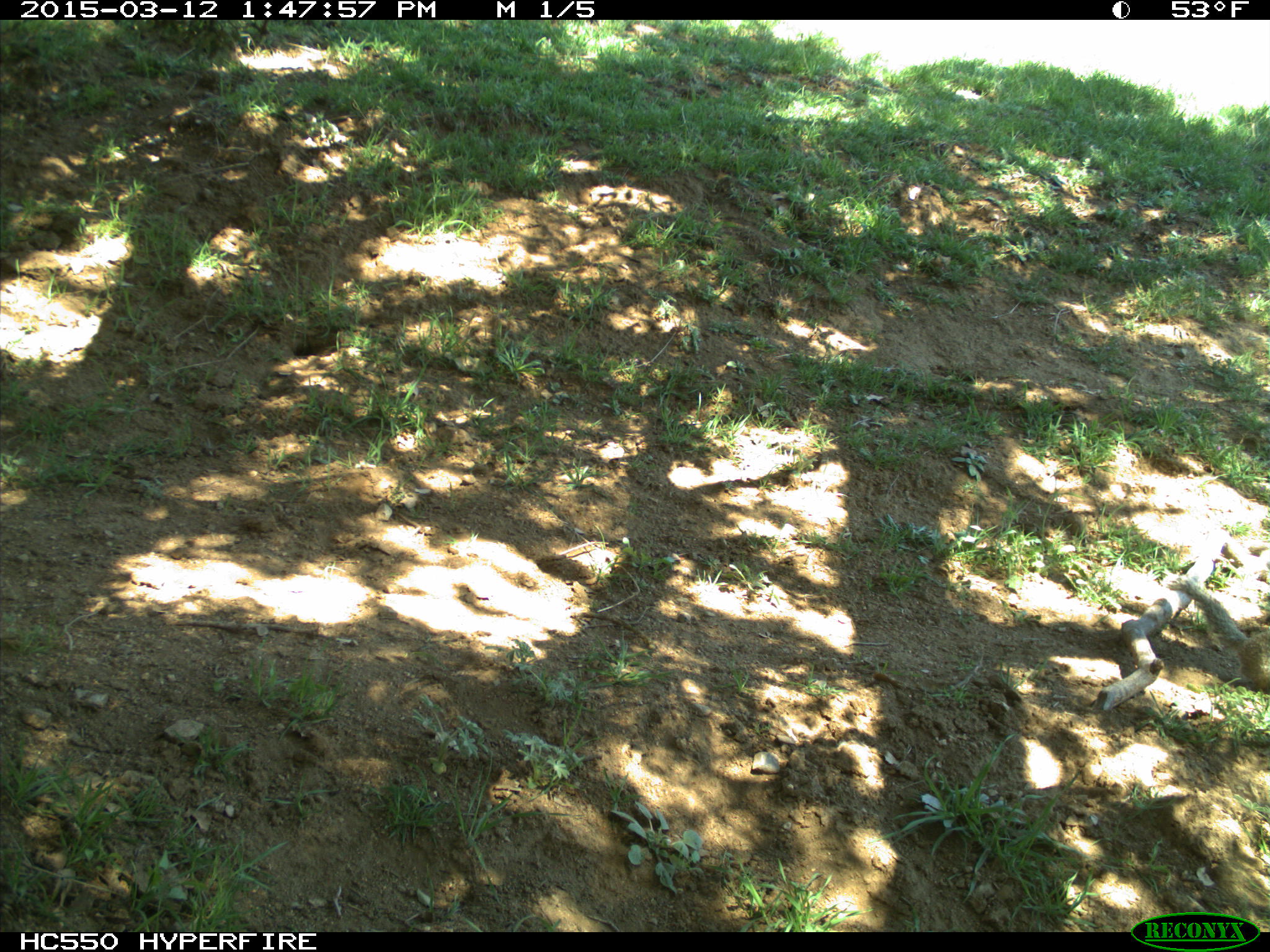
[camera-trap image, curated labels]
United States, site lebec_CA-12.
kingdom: Animalia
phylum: Chordata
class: Mammalia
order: Rodentia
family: Sciuridae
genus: Otospermophilus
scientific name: Otospermophilus beecheyi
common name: california ground squirrel